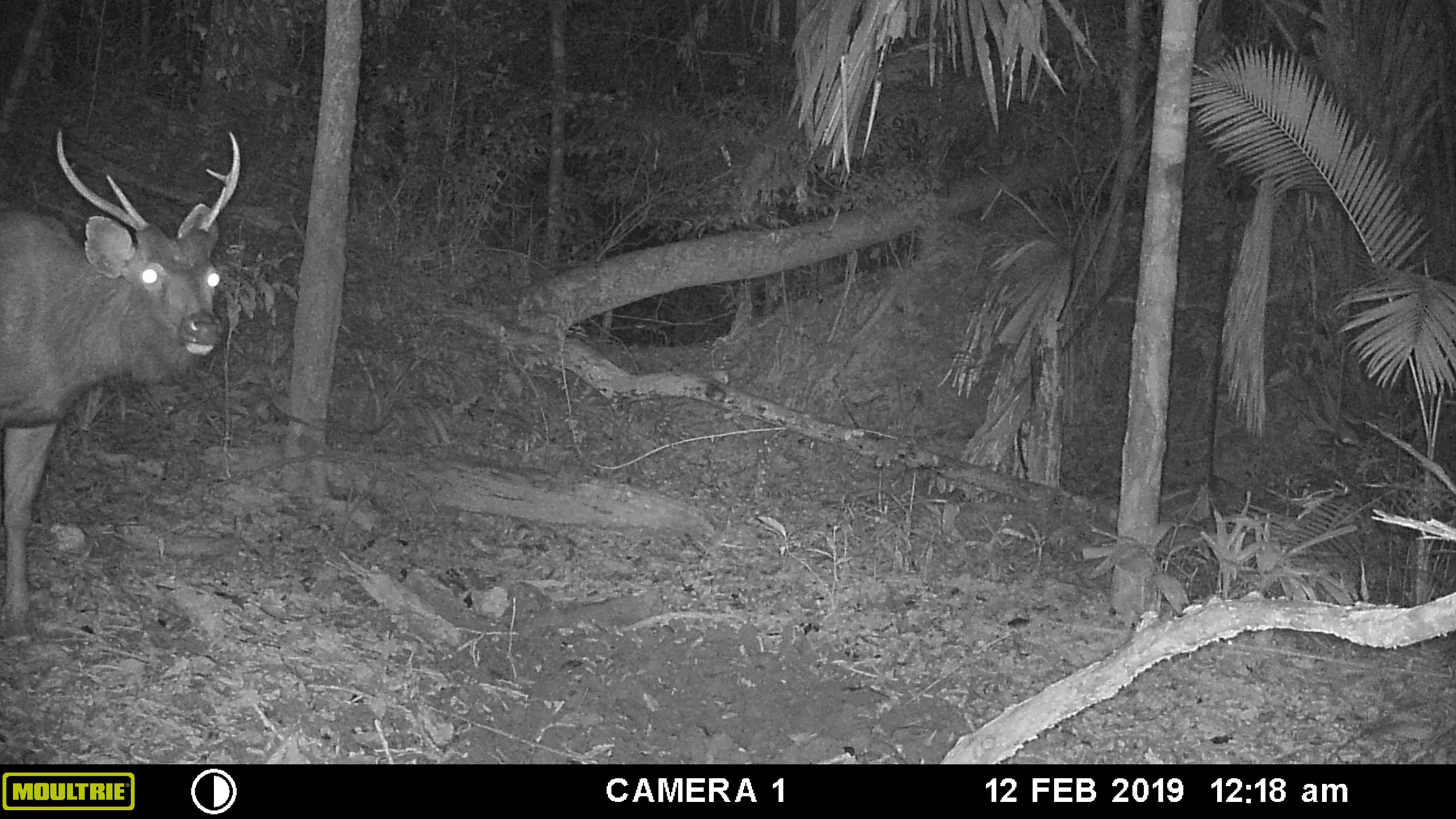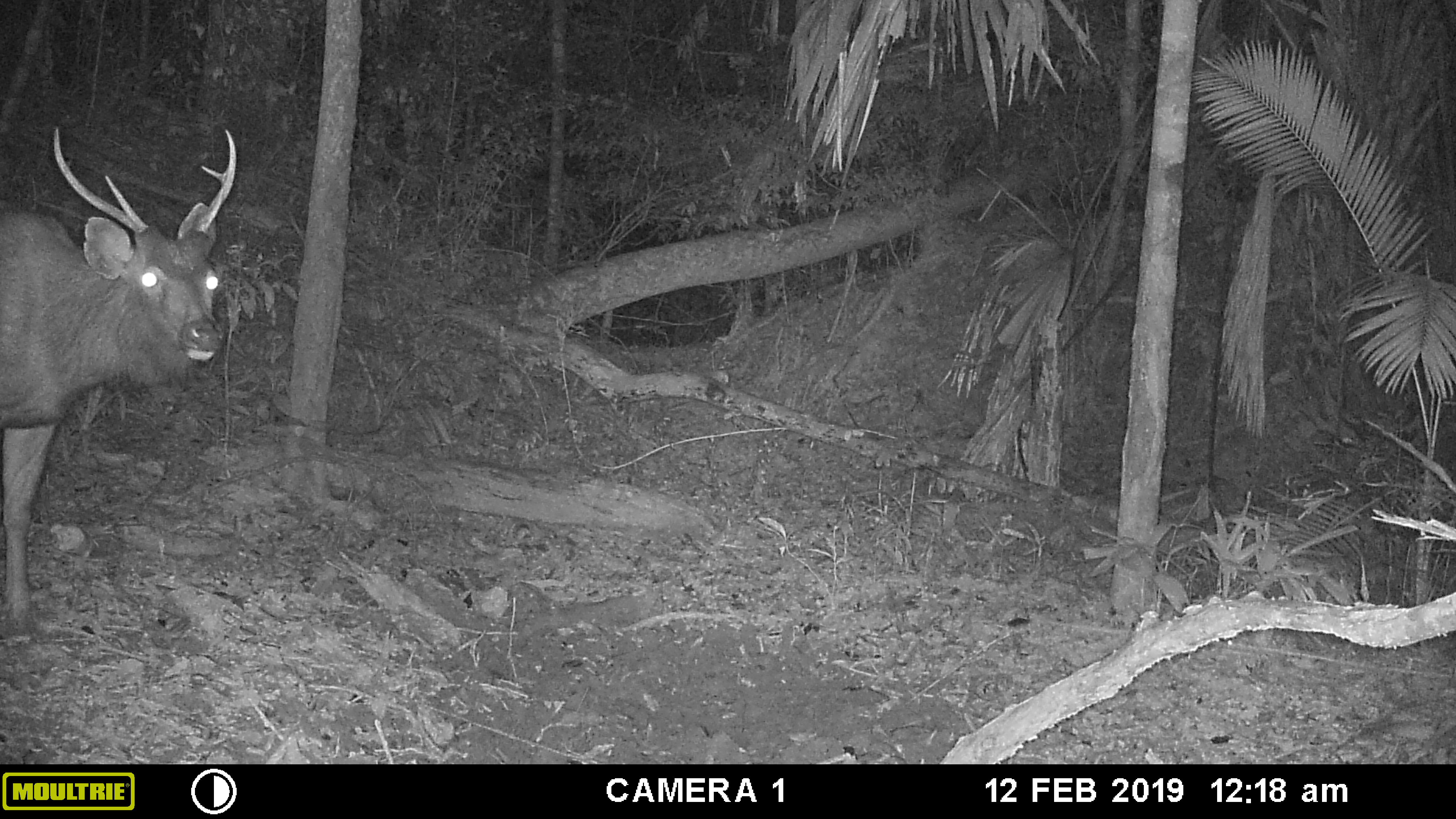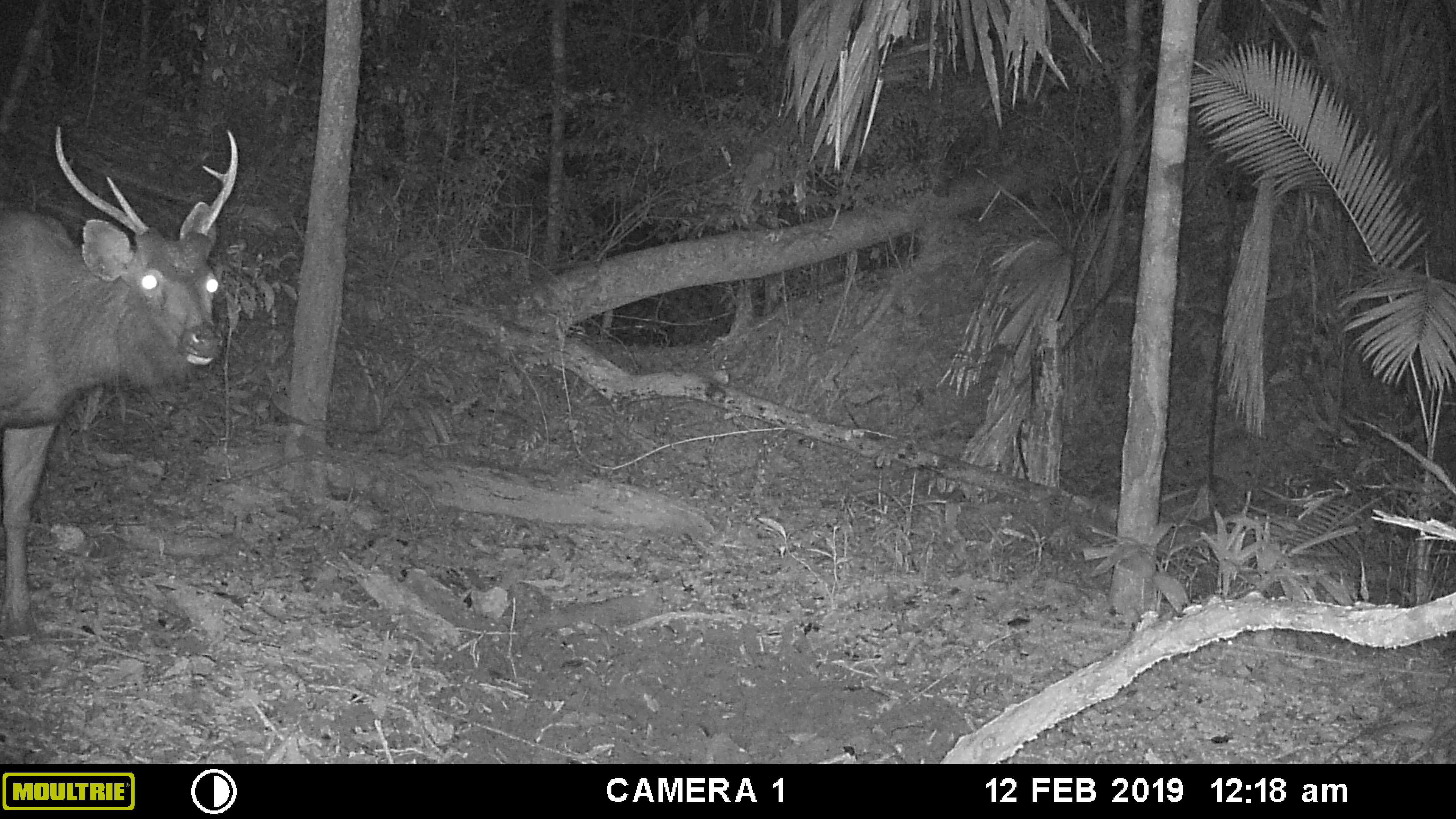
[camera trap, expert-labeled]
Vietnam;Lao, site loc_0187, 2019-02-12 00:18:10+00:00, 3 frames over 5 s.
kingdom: Animalia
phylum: Chordata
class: Mammalia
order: Artiodactyla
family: Cervidae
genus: Rusa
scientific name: Rusa unicolor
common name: sambar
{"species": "sambar (Rusa unicolor)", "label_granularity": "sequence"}